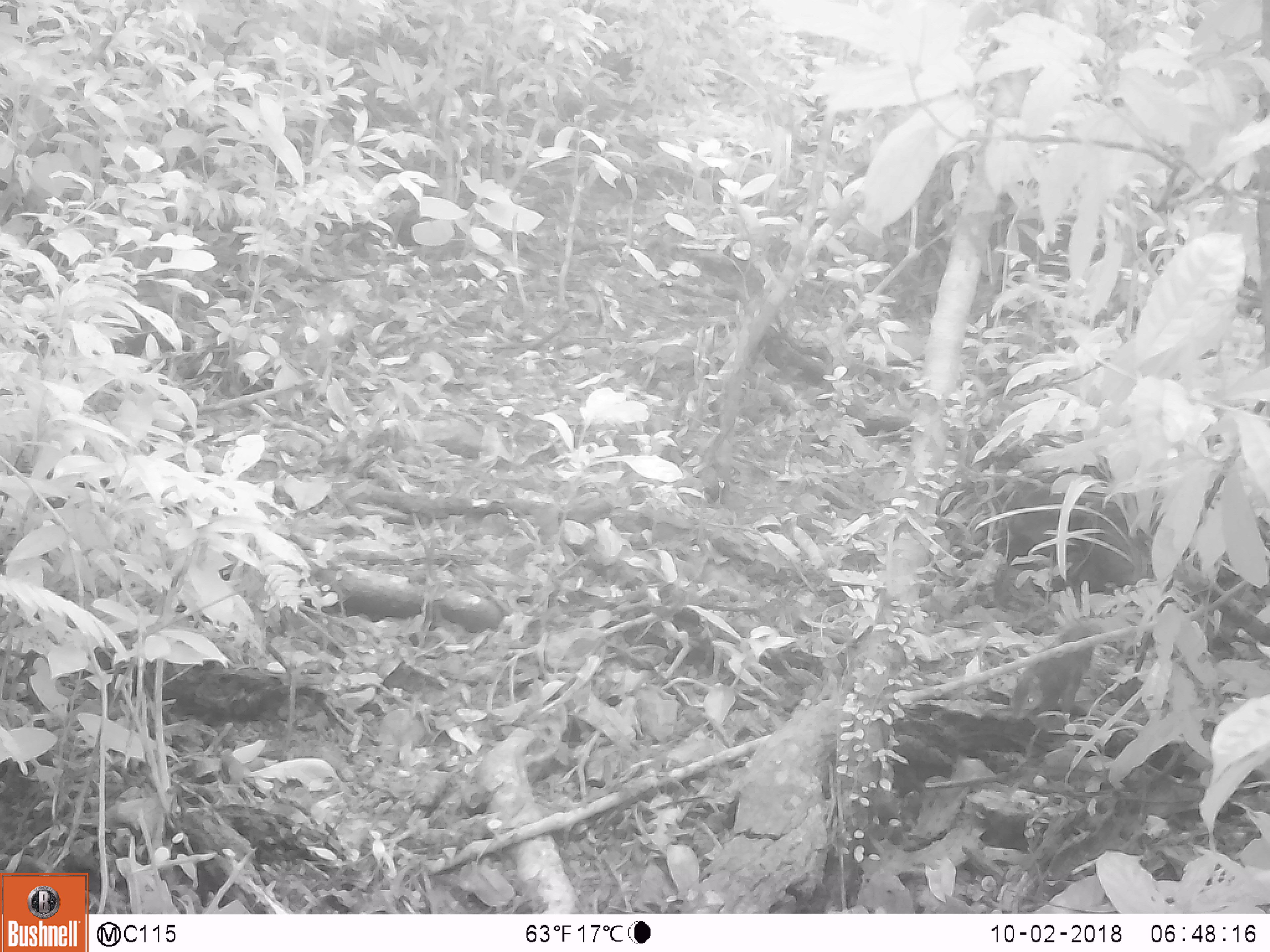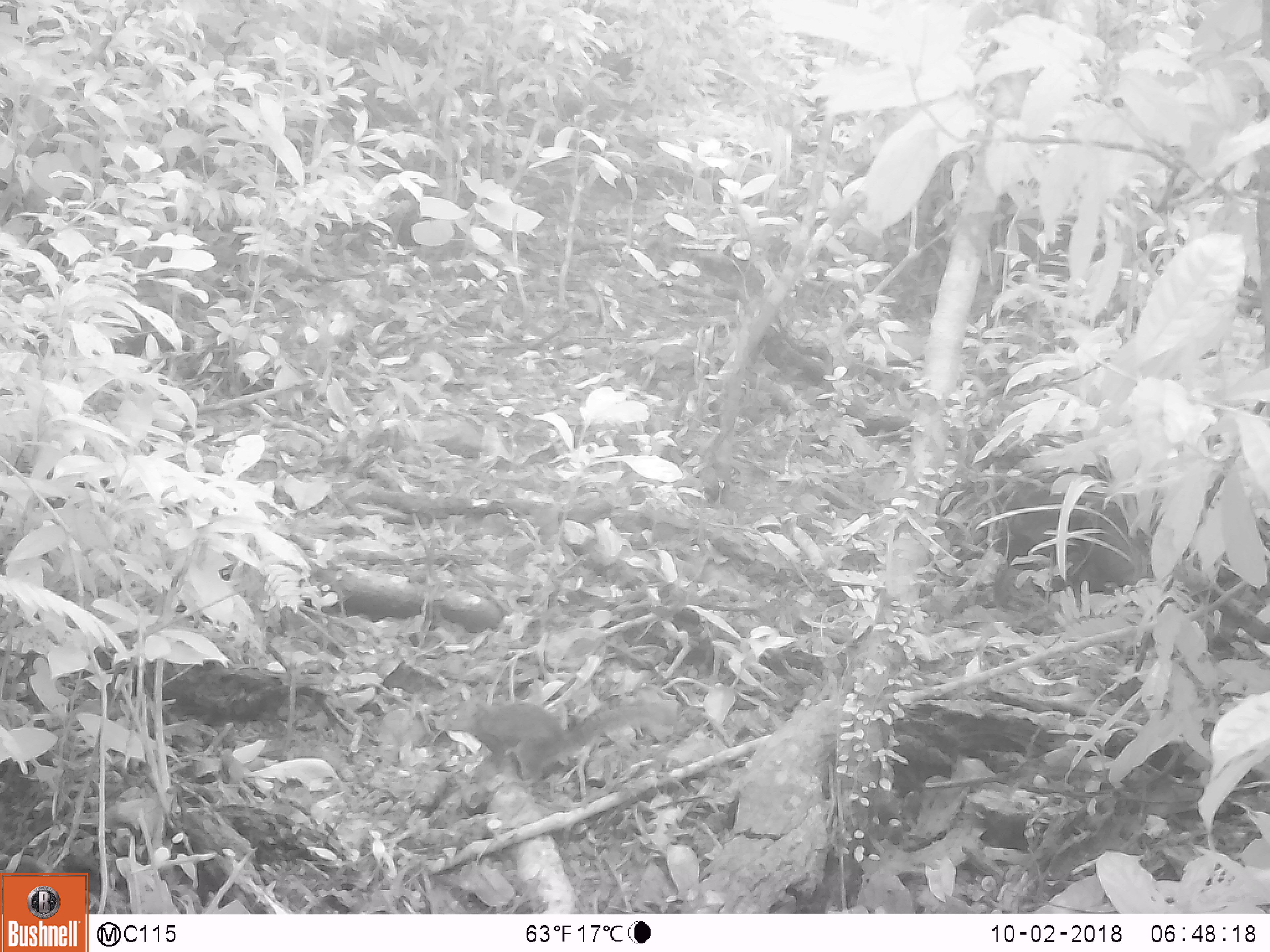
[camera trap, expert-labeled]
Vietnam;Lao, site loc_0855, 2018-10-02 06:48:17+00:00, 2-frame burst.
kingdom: Animalia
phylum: Chordata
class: Mammalia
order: Rodentia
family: Sciuridae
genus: Dremomys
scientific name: Dremomys rufigenis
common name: red-cheeked squirrel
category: red cheeked squirrel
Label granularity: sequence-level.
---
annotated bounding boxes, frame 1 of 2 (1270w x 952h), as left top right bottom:
red cheeked squirrel: 1008 623 1102 722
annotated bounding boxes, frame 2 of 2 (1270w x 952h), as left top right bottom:
red cheeked squirrel: 435 679 684 794